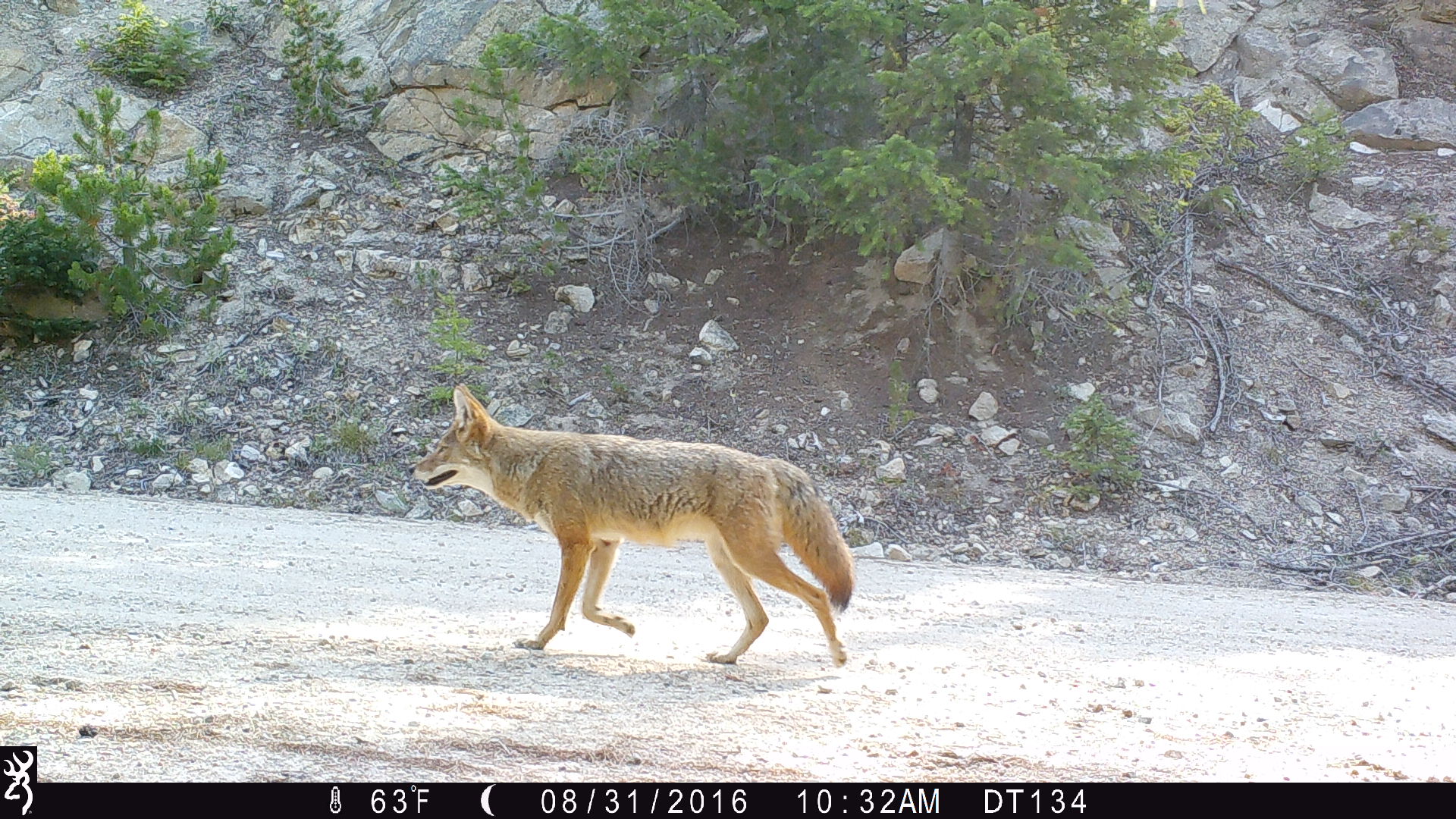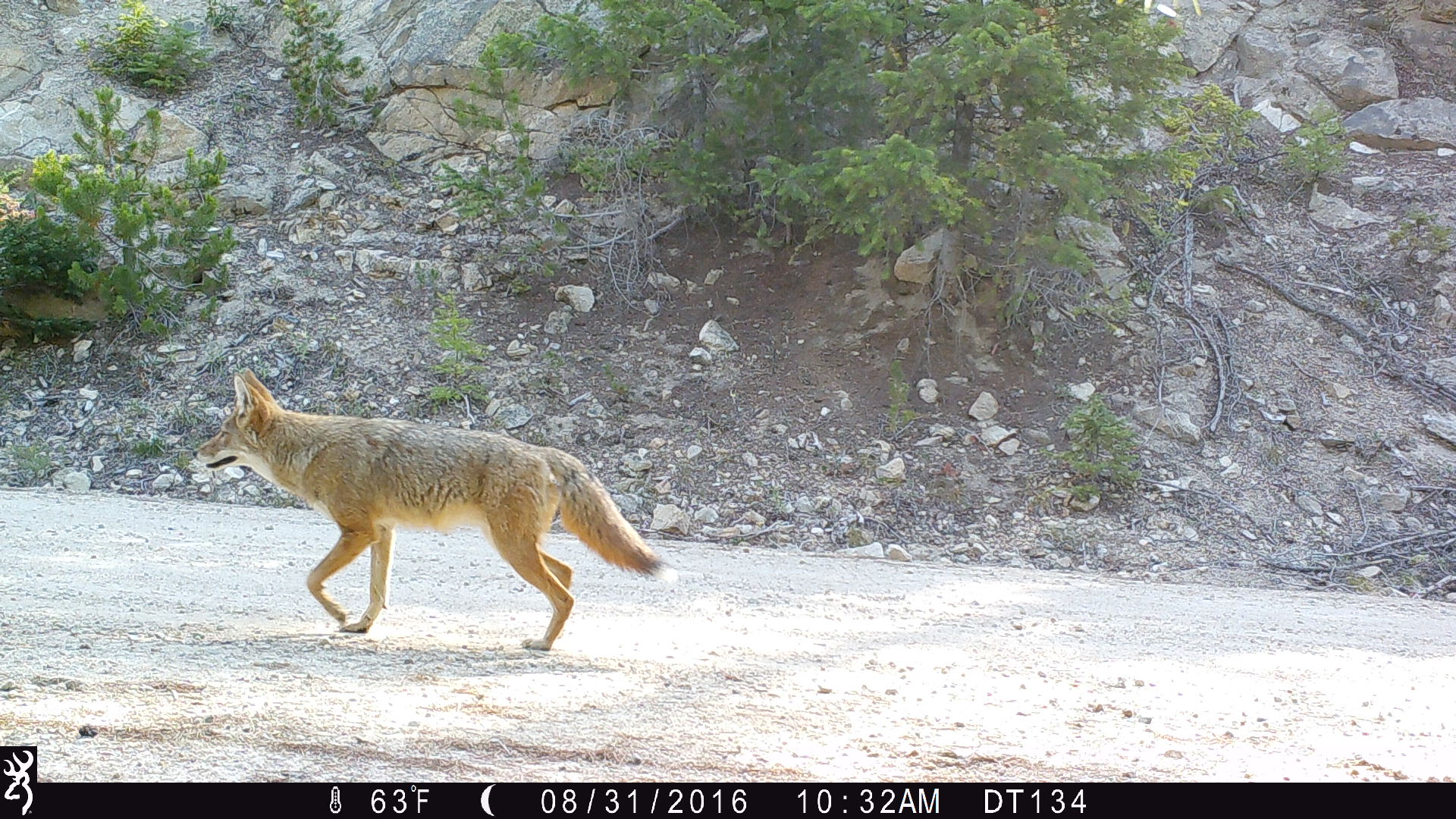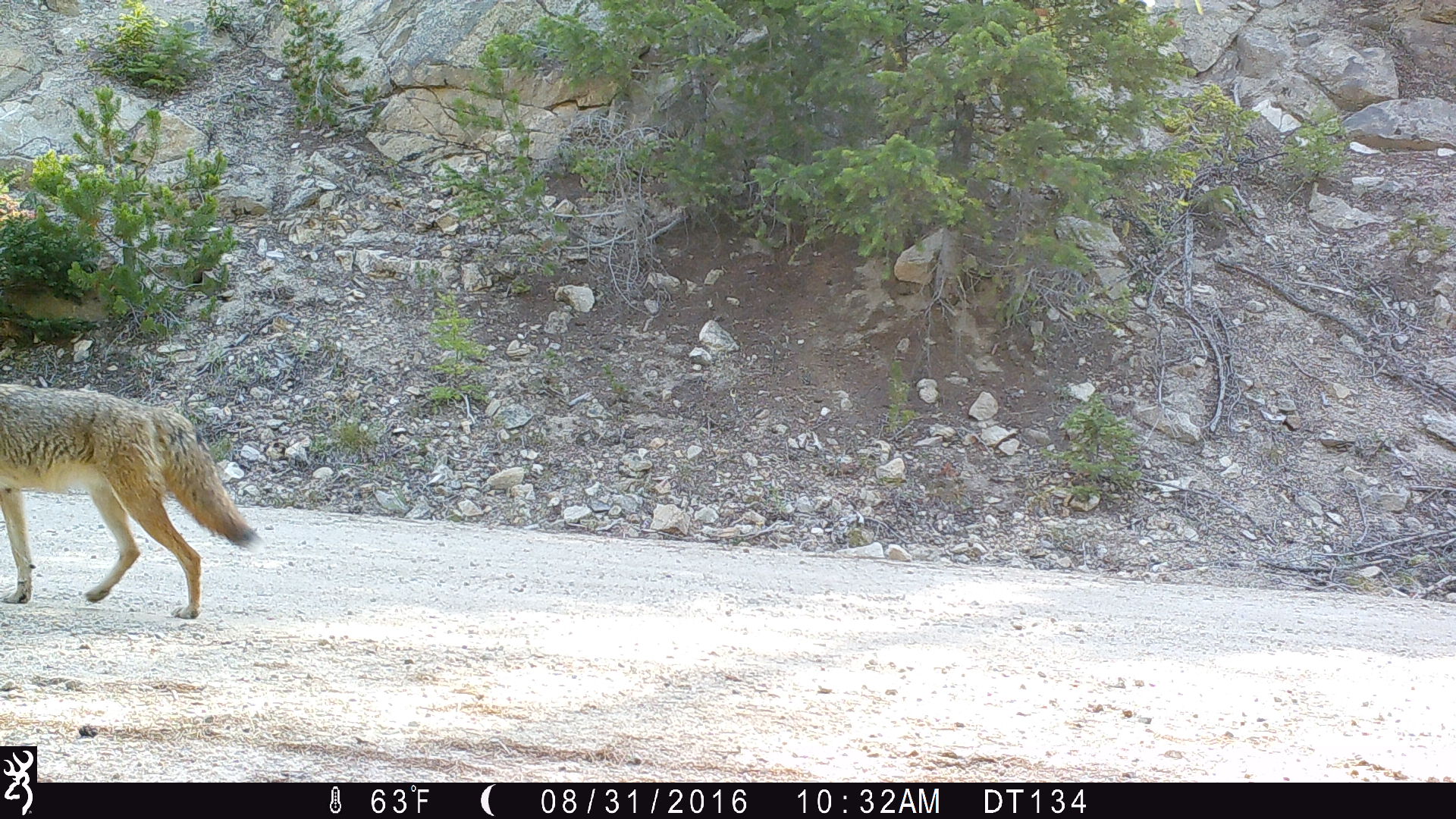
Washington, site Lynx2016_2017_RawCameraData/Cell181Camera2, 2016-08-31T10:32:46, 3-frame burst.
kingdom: Animalia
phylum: Chordata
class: Mammalia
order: Carnivora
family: Canidae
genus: Canis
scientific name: Canis latrans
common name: coyote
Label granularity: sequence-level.